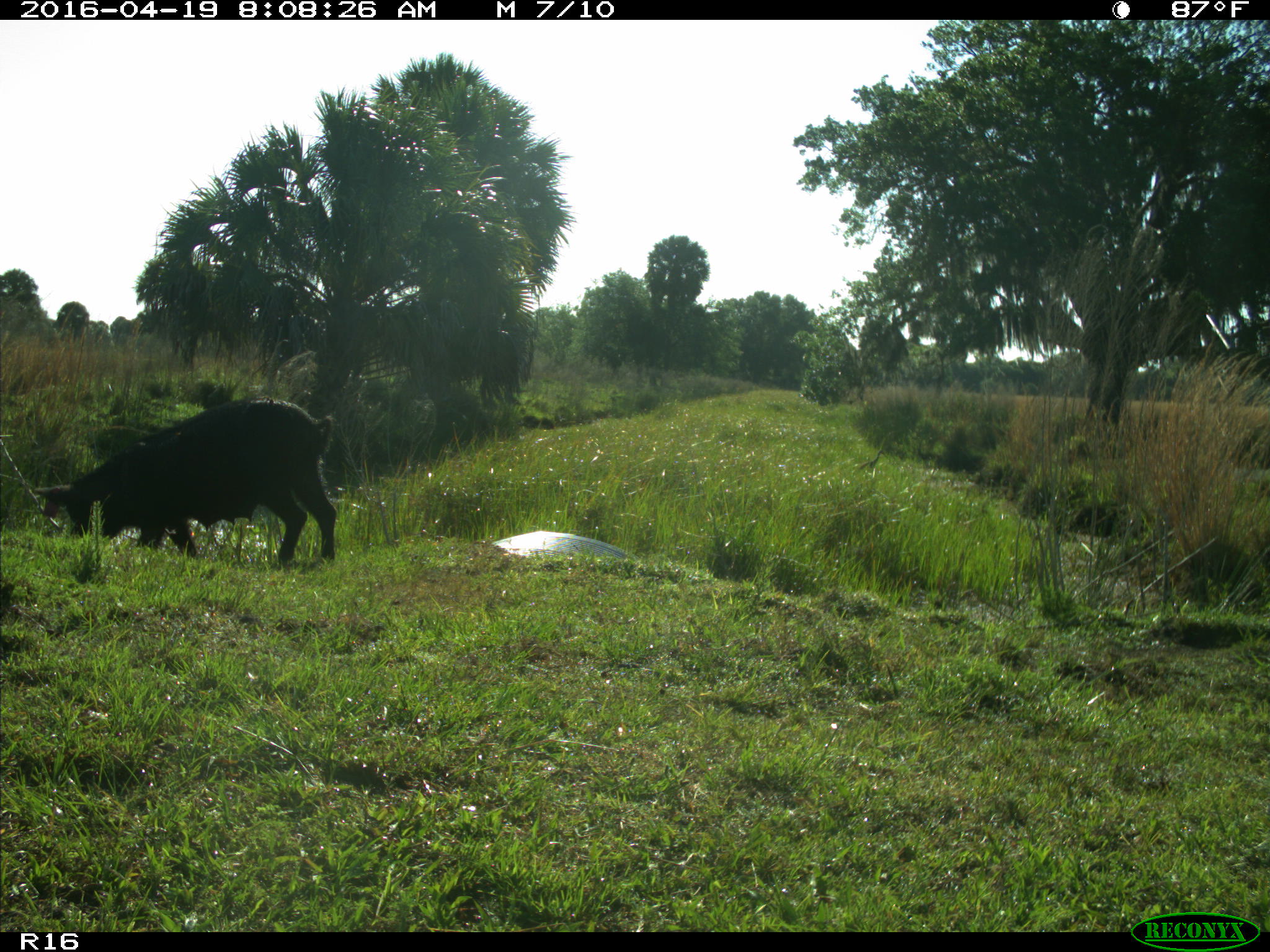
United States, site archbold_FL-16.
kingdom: Animalia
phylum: Chordata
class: Mammalia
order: Artiodactyla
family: Suidae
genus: Sus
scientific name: Sus scrofa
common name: wild boar